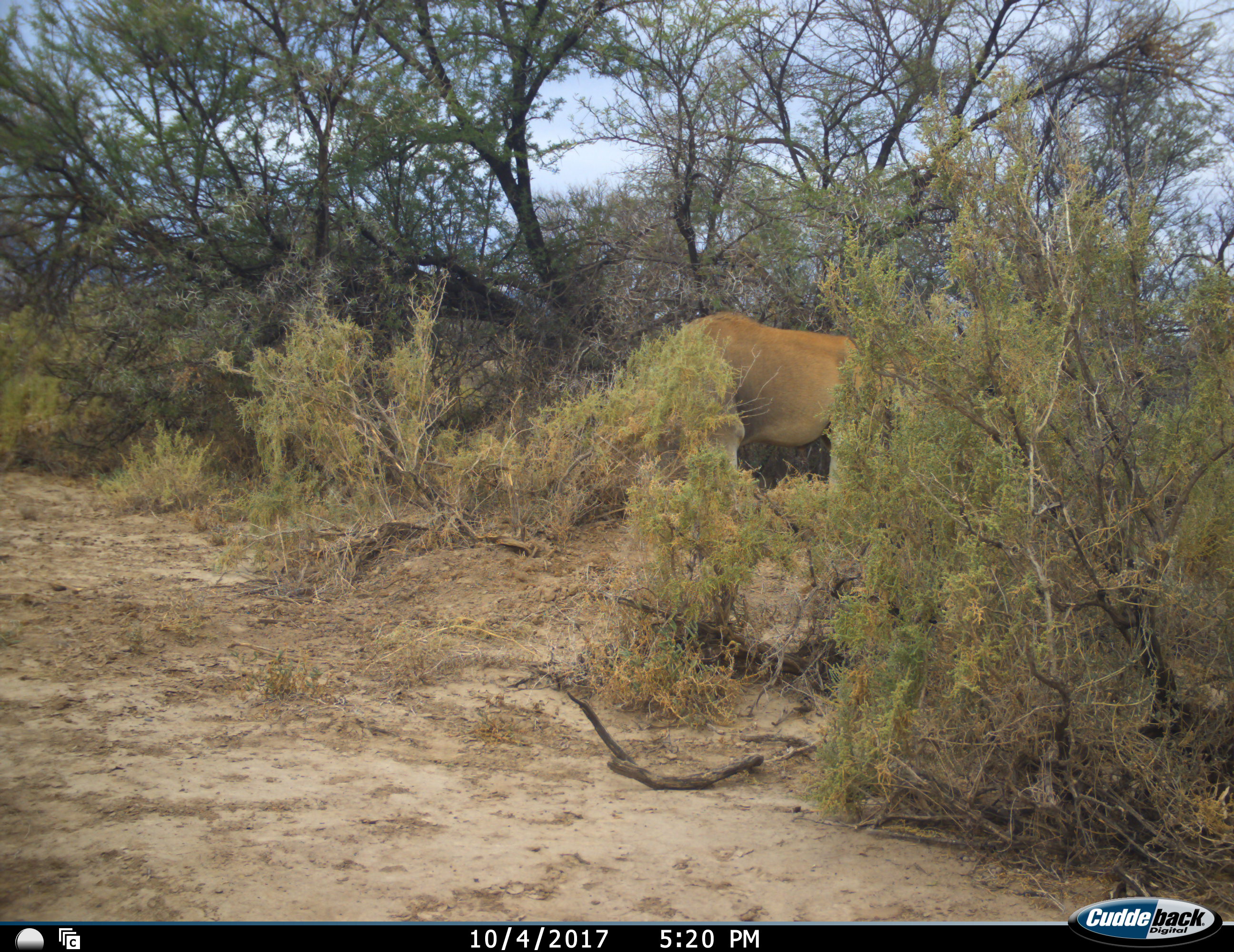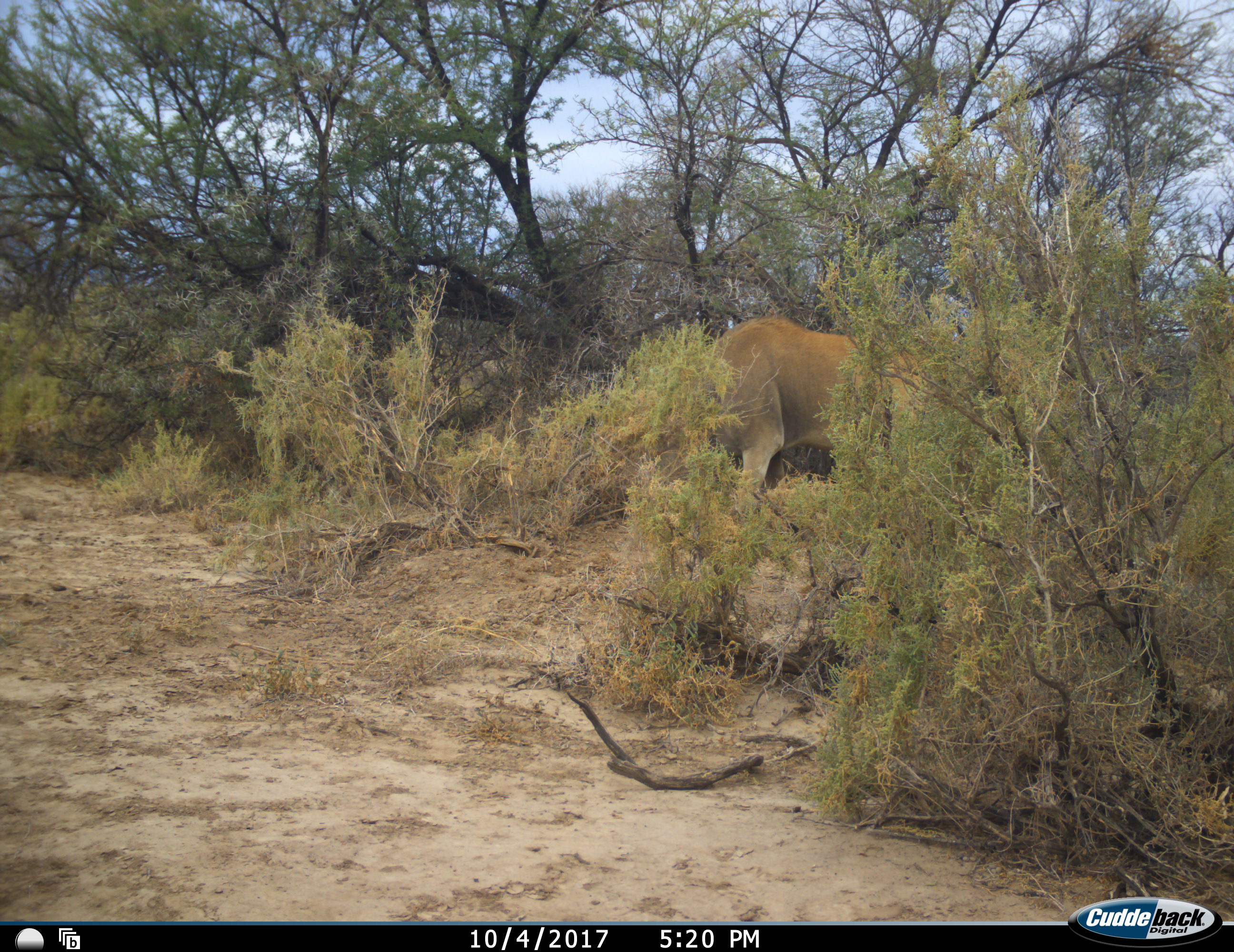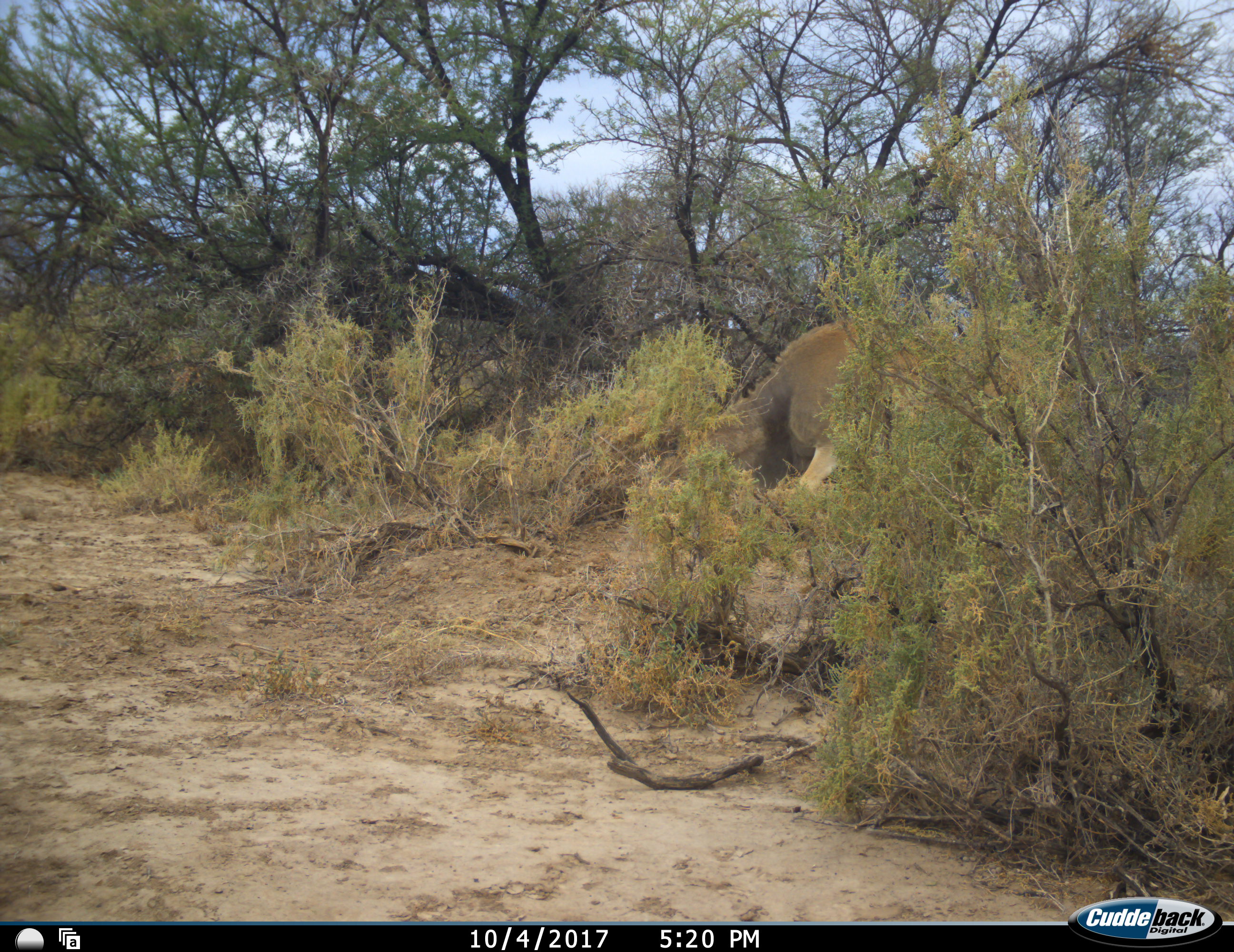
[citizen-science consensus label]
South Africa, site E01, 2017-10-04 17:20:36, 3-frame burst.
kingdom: Animalia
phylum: Chordata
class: Mammalia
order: Artiodactyla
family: Bovidae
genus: Tragelaphus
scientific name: Tragelaphus oryx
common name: eland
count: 1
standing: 20%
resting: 0%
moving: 80%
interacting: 0%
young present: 0%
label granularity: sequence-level